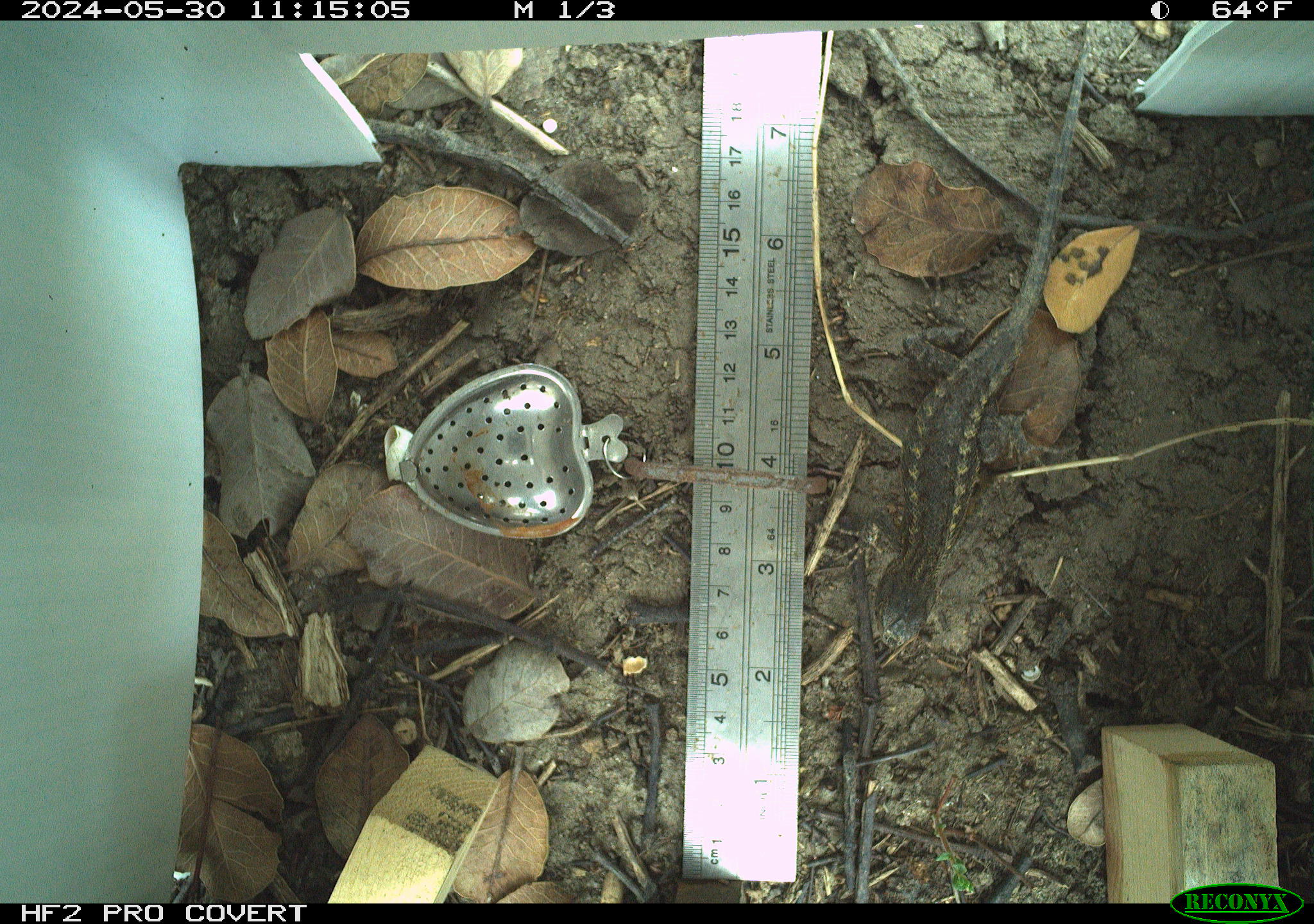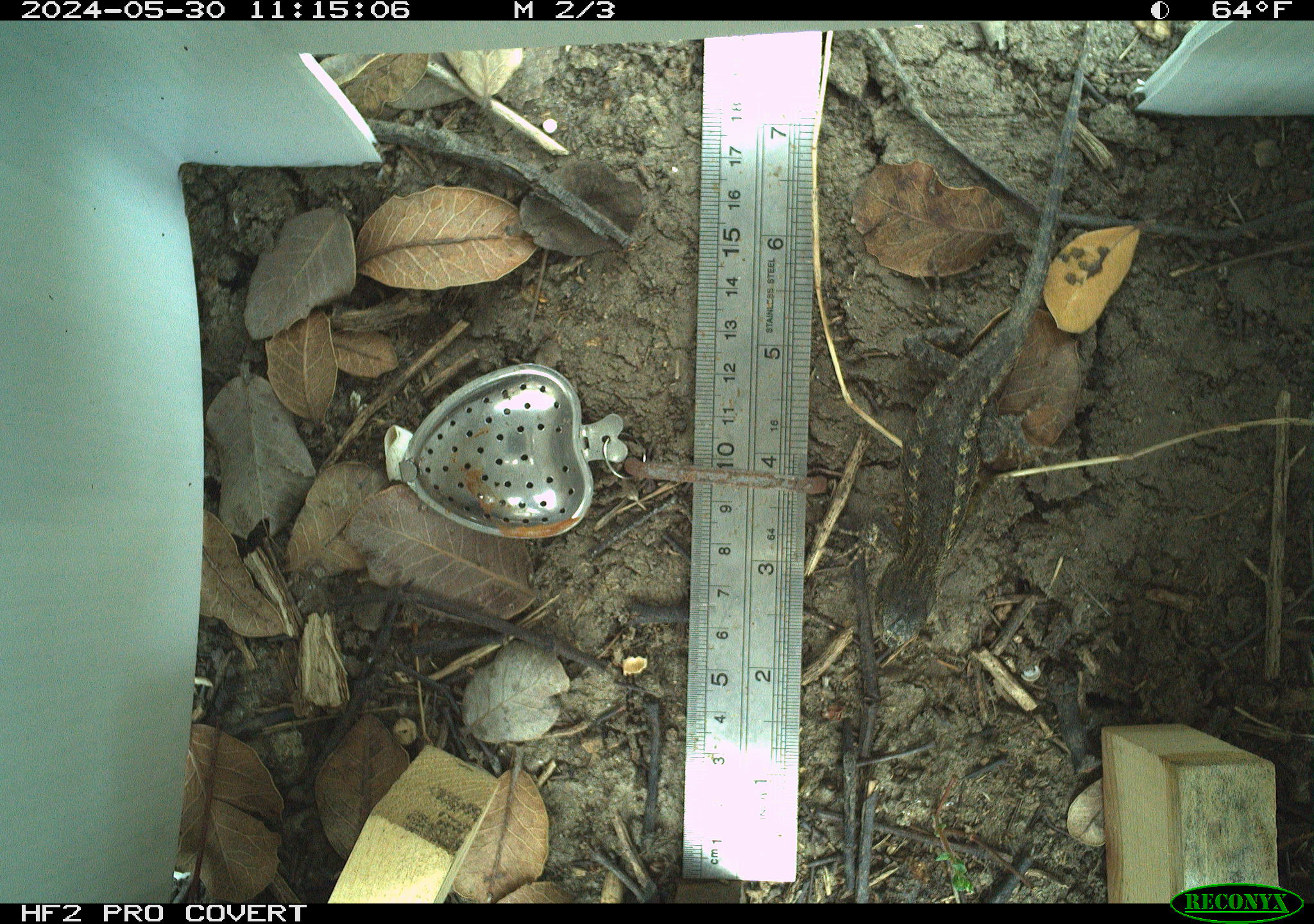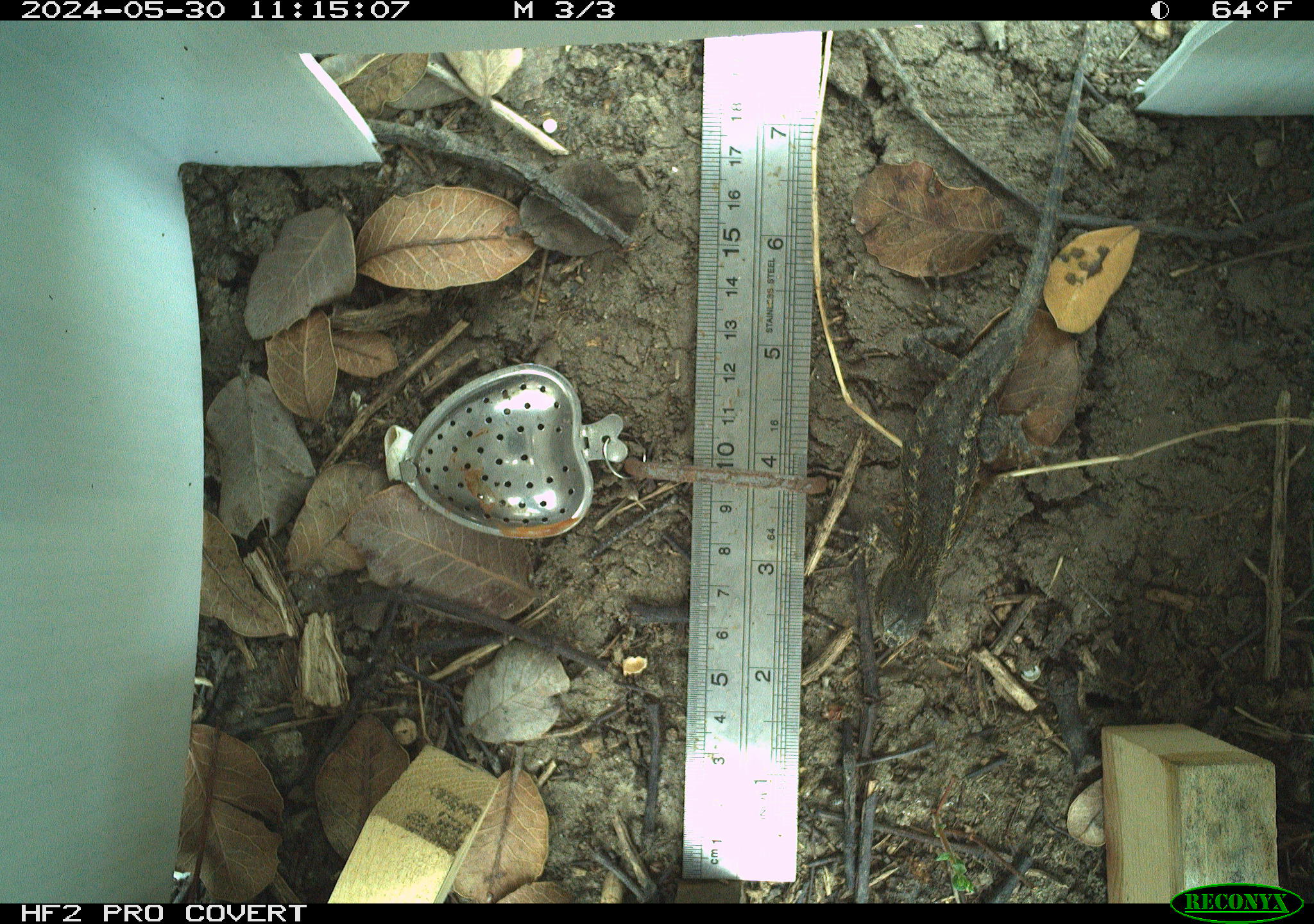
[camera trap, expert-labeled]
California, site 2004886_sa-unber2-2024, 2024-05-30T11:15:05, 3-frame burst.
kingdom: Animalia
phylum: Chordata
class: Reptilia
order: Squamata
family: Phrynosomatidae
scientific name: Phrynosomatidae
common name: phrynosomatid lizards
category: phrynosomatidae family